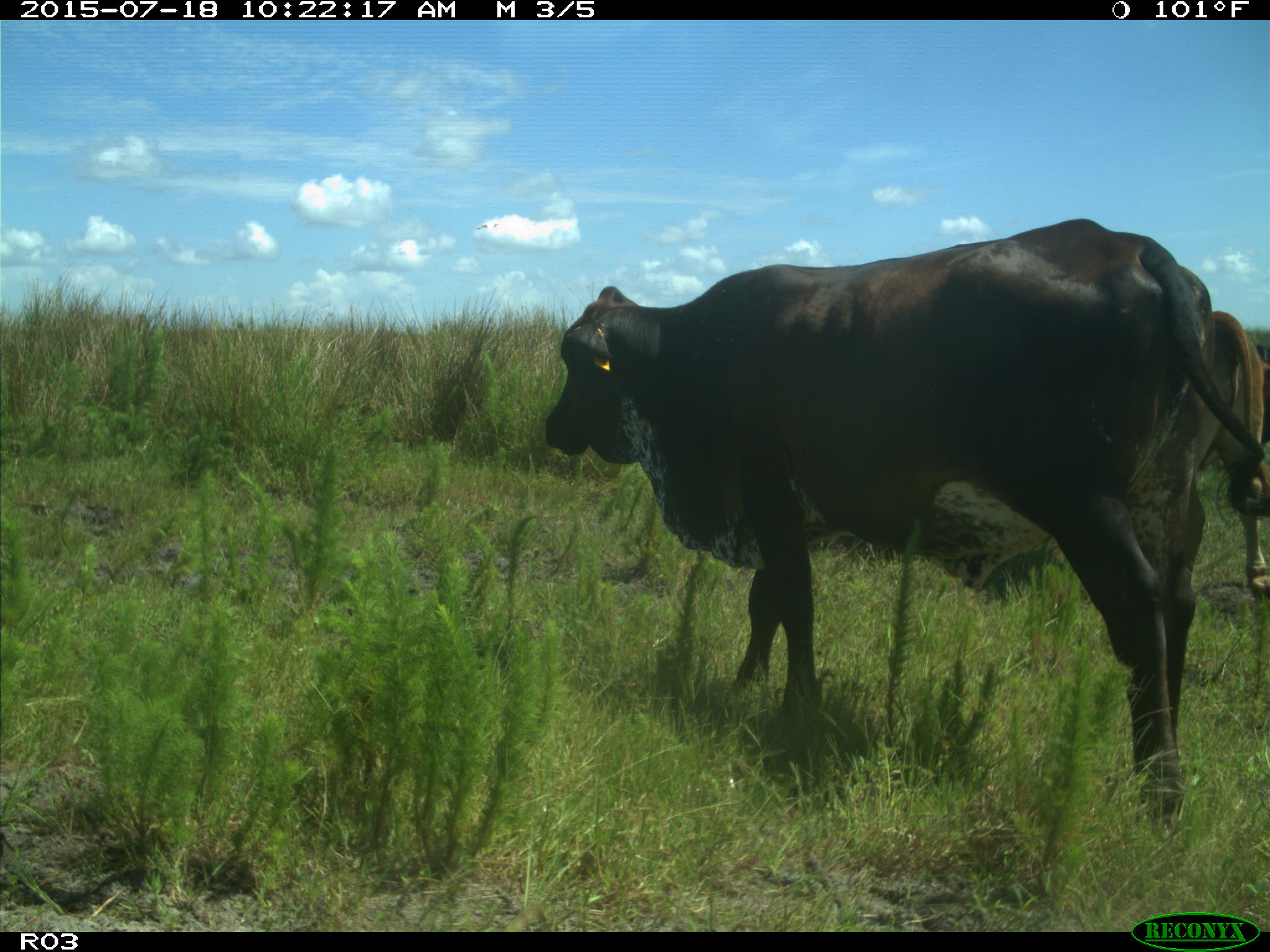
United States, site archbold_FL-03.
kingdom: Animalia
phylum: Chordata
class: Mammalia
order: Artiodactyla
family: Bovidae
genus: Bos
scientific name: Bos taurus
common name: domestic cow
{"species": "Bos taurus (domestic cow)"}